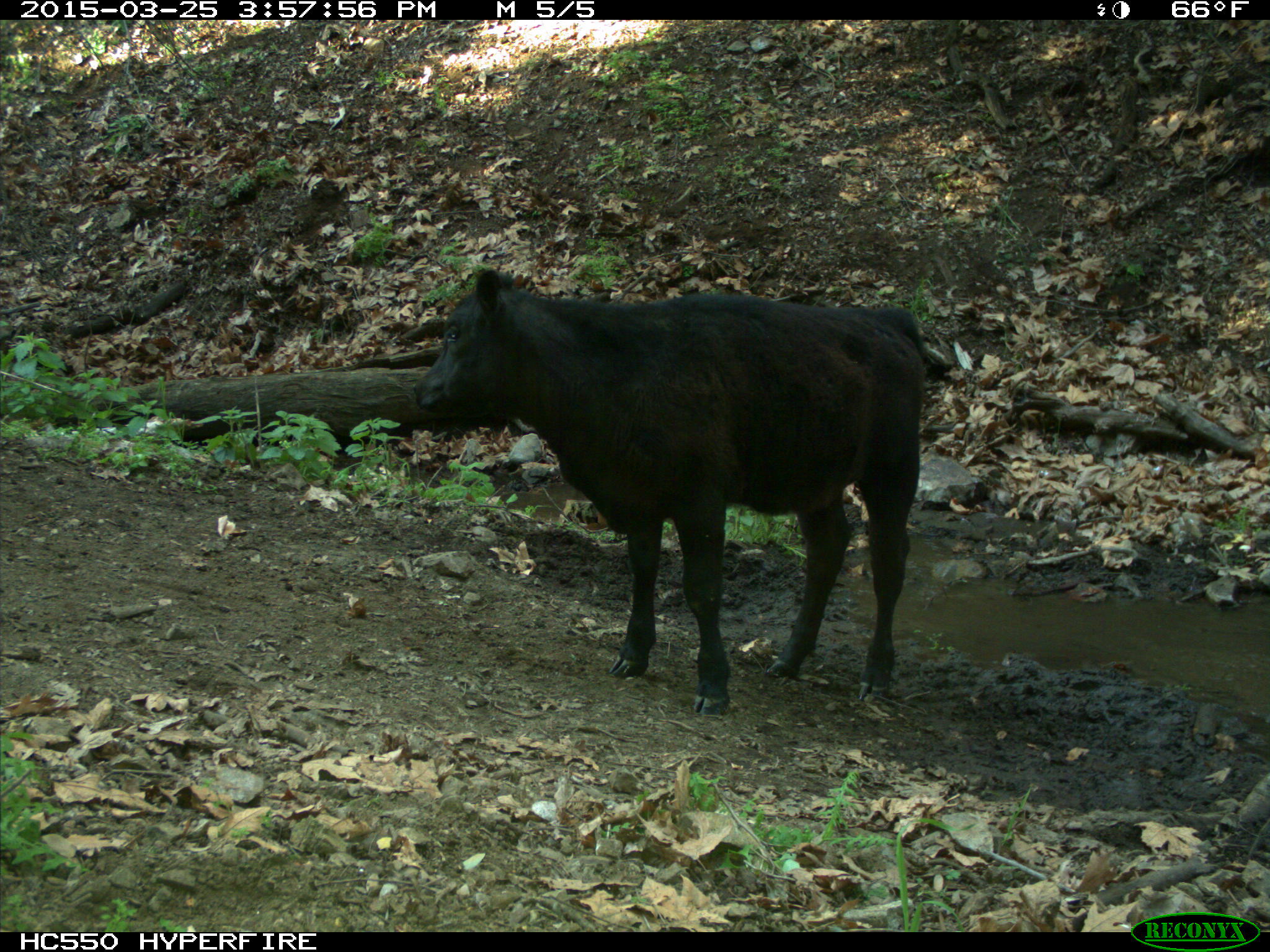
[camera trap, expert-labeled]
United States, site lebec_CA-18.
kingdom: Animalia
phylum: Chordata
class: Mammalia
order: Artiodactyla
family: Bovidae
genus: Bos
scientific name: Bos taurus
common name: domestic cow